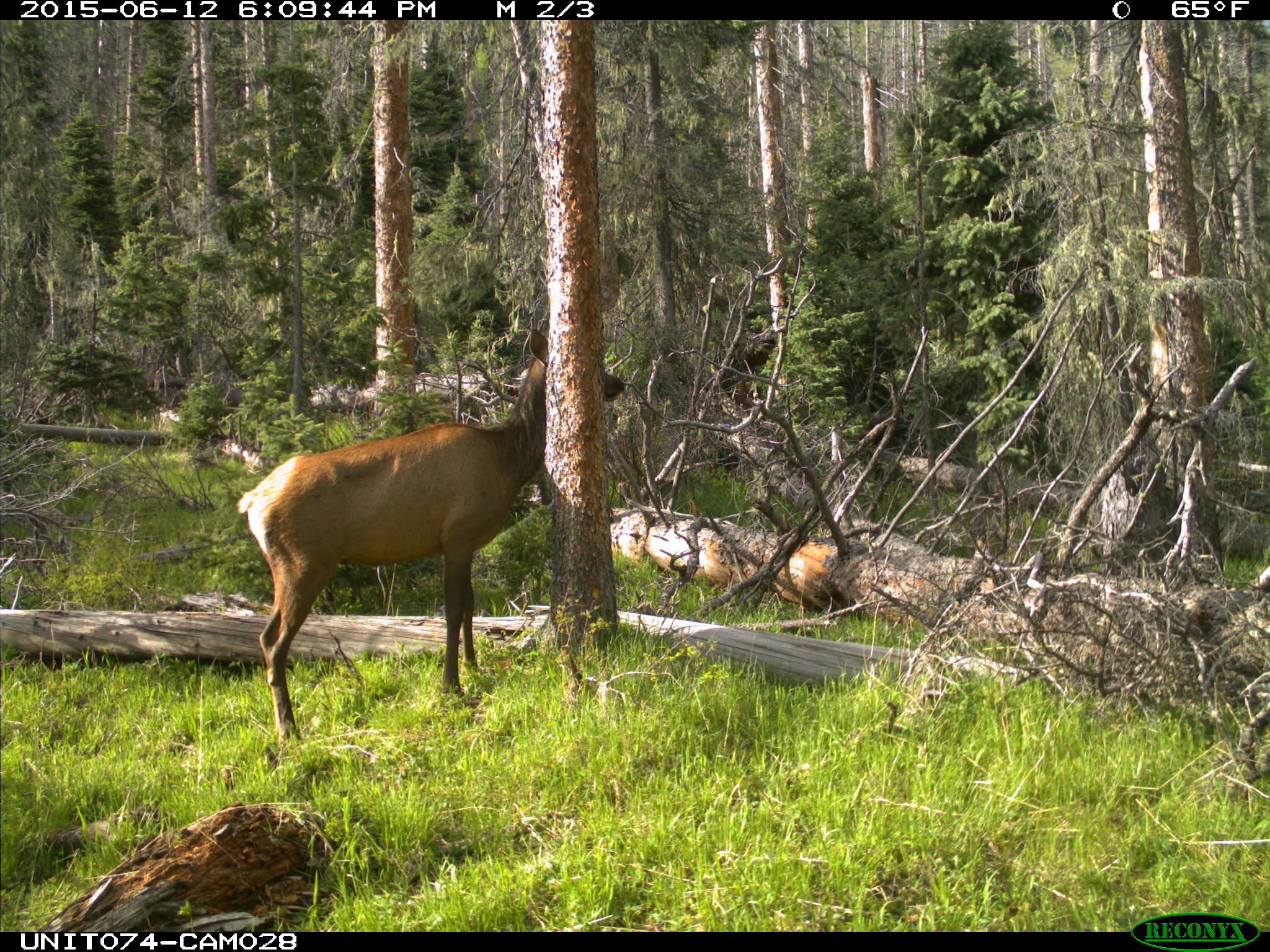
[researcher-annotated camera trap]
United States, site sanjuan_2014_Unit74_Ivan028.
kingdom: Animalia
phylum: Chordata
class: Mammalia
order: Artiodactyla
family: Cervidae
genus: Cervus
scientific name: Cervus elaphus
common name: red deer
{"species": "Cervus elaphus (red deer)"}